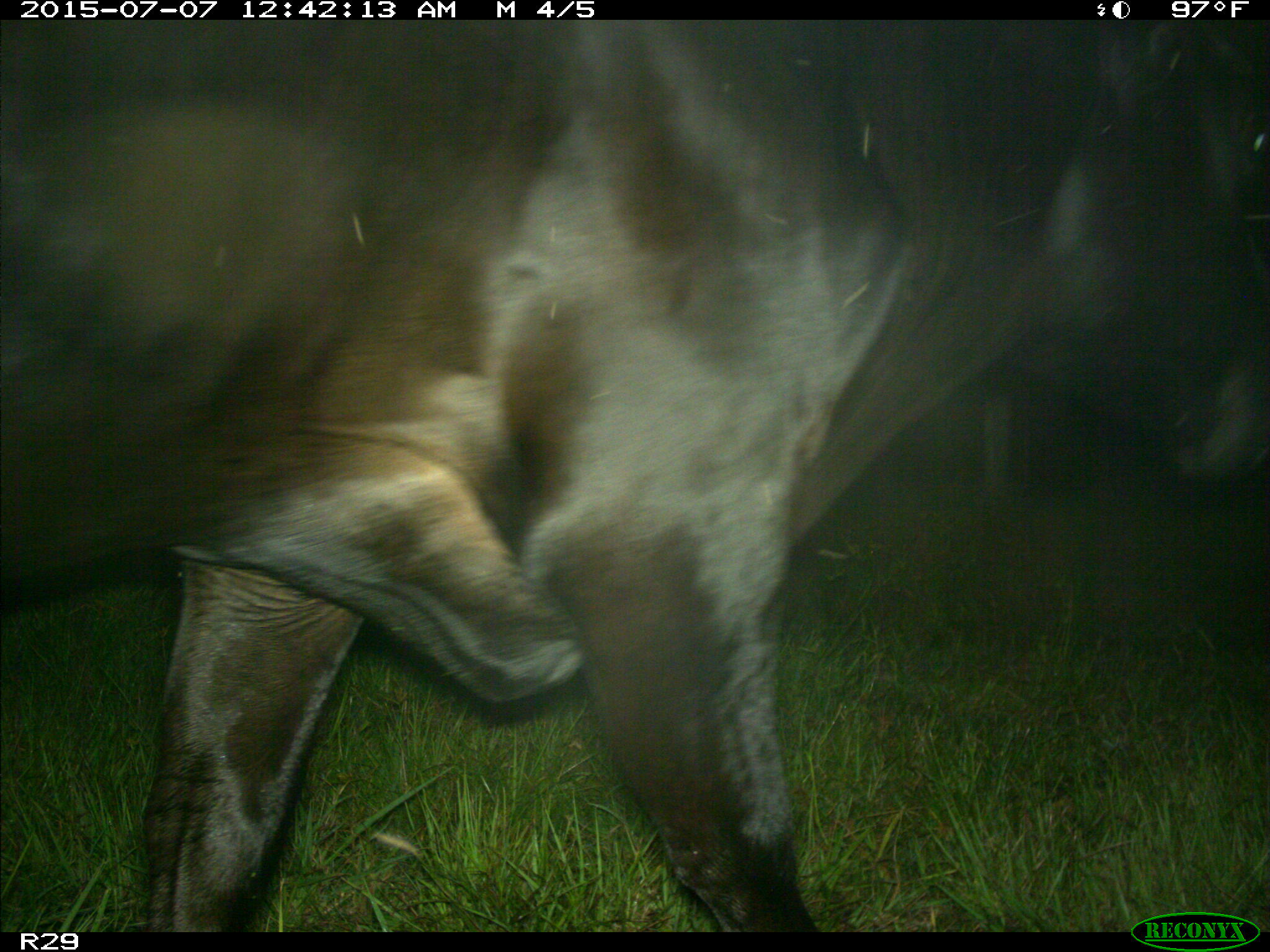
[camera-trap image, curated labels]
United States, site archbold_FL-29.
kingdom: Animalia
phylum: Chordata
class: Mammalia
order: Artiodactyla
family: Bovidae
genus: Bos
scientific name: Bos taurus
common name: domestic cow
Bos taurus (domestic cow).